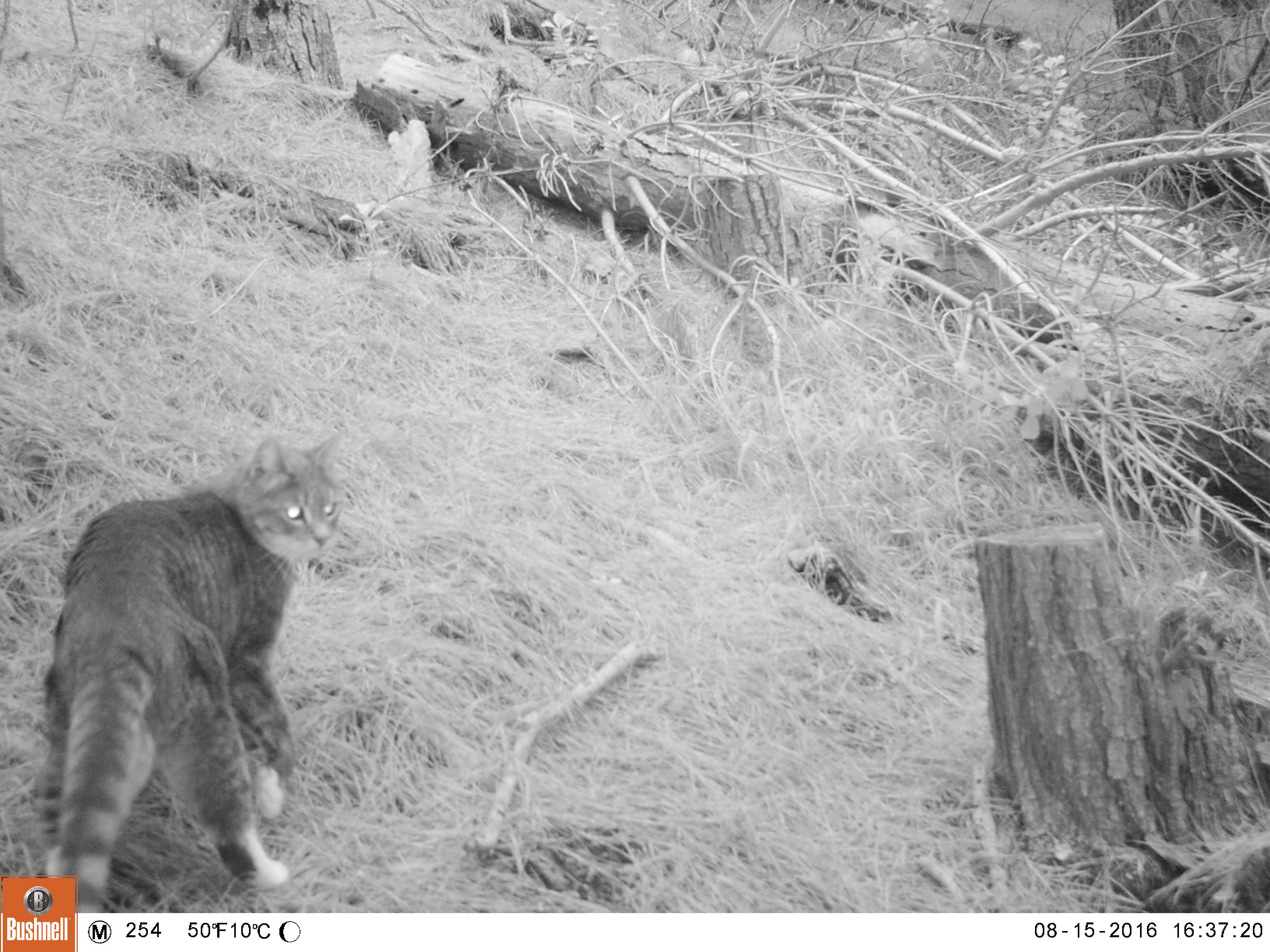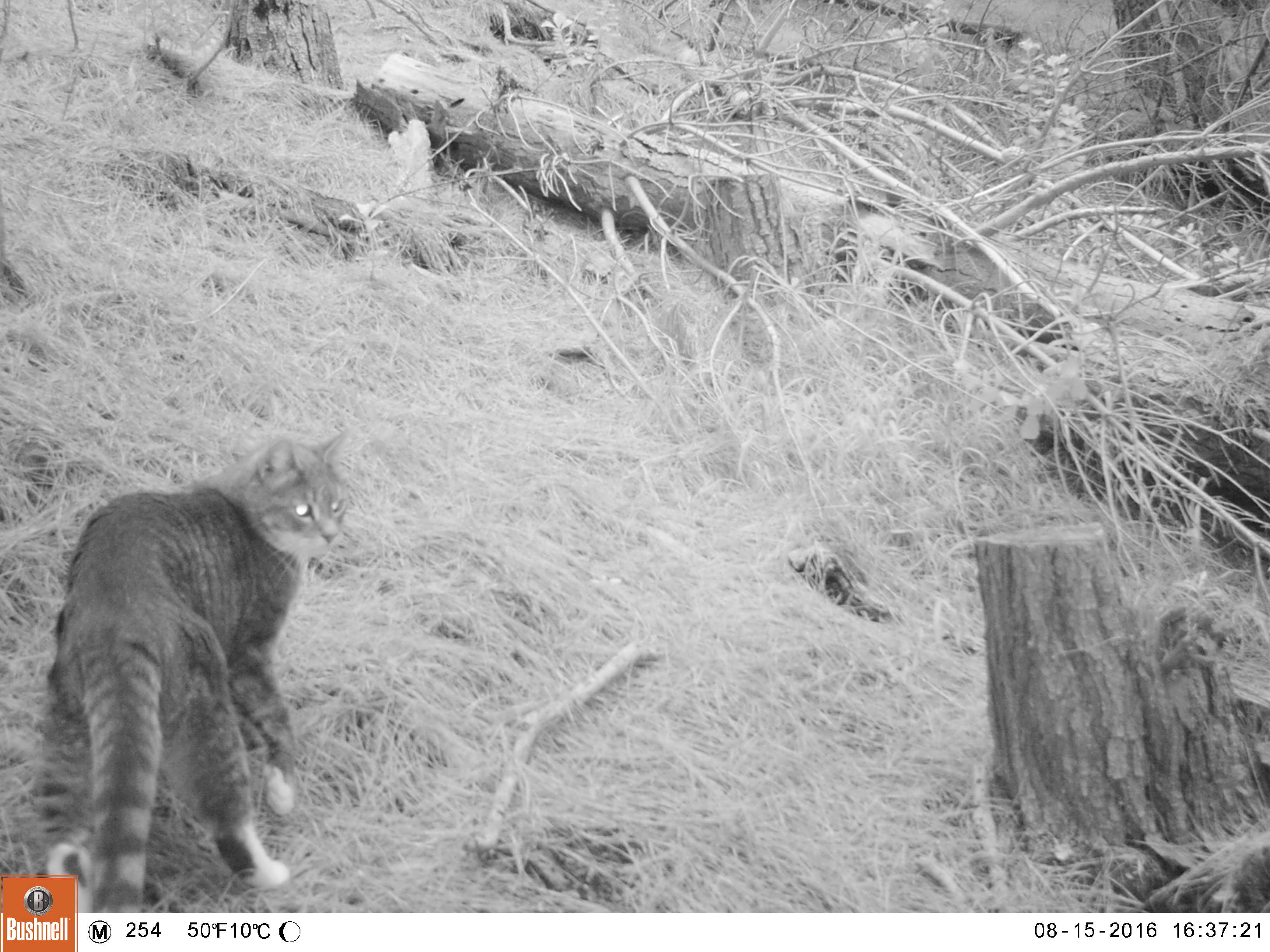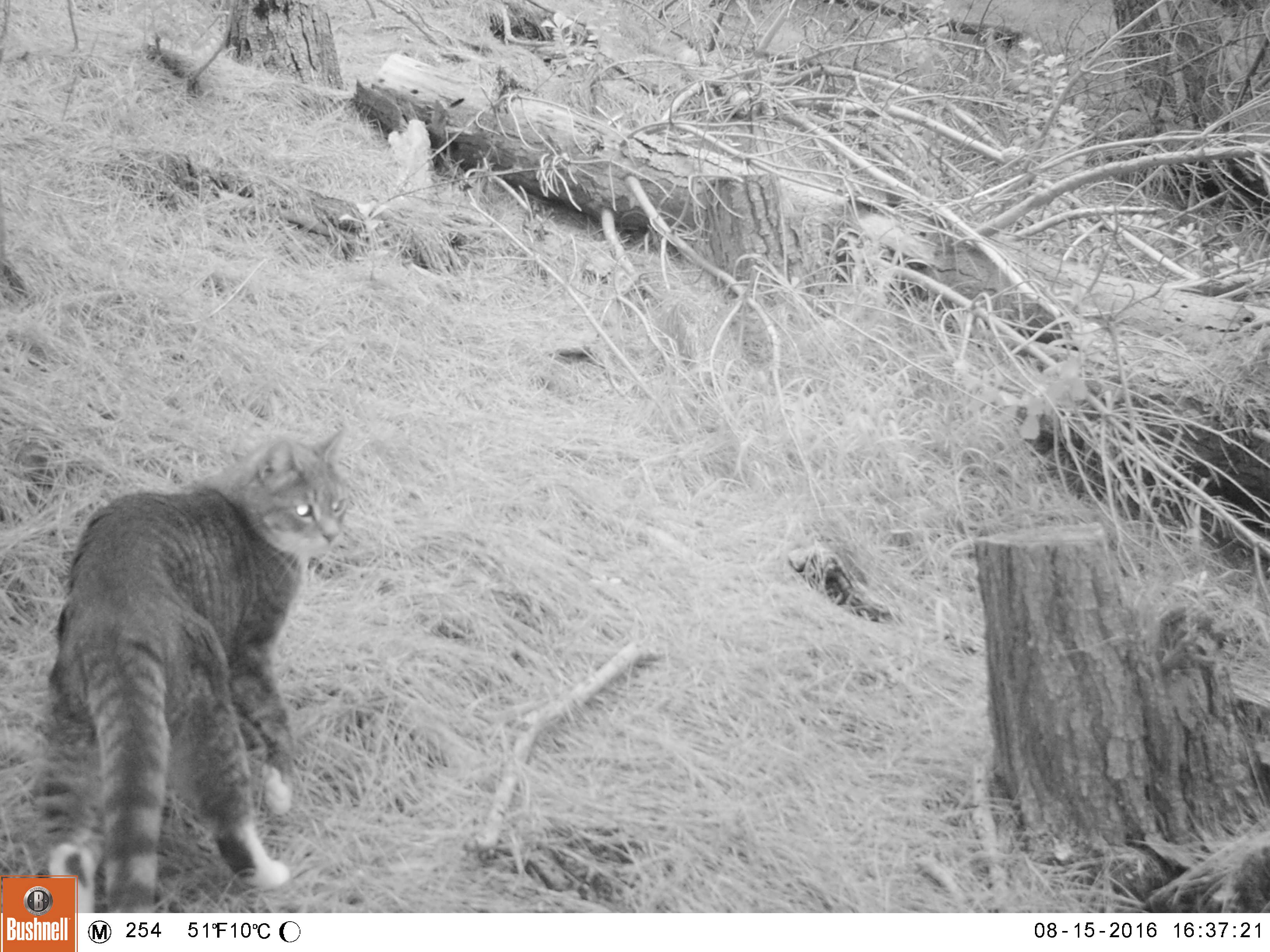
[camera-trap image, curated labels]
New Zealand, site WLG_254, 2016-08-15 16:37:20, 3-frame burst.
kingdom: Animalia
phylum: Chordata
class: Mammalia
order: Carnivora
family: Felidae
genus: Felis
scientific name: Felis catus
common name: domestic cat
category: cat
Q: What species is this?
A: Cat (domestic cat) (Felis catus).